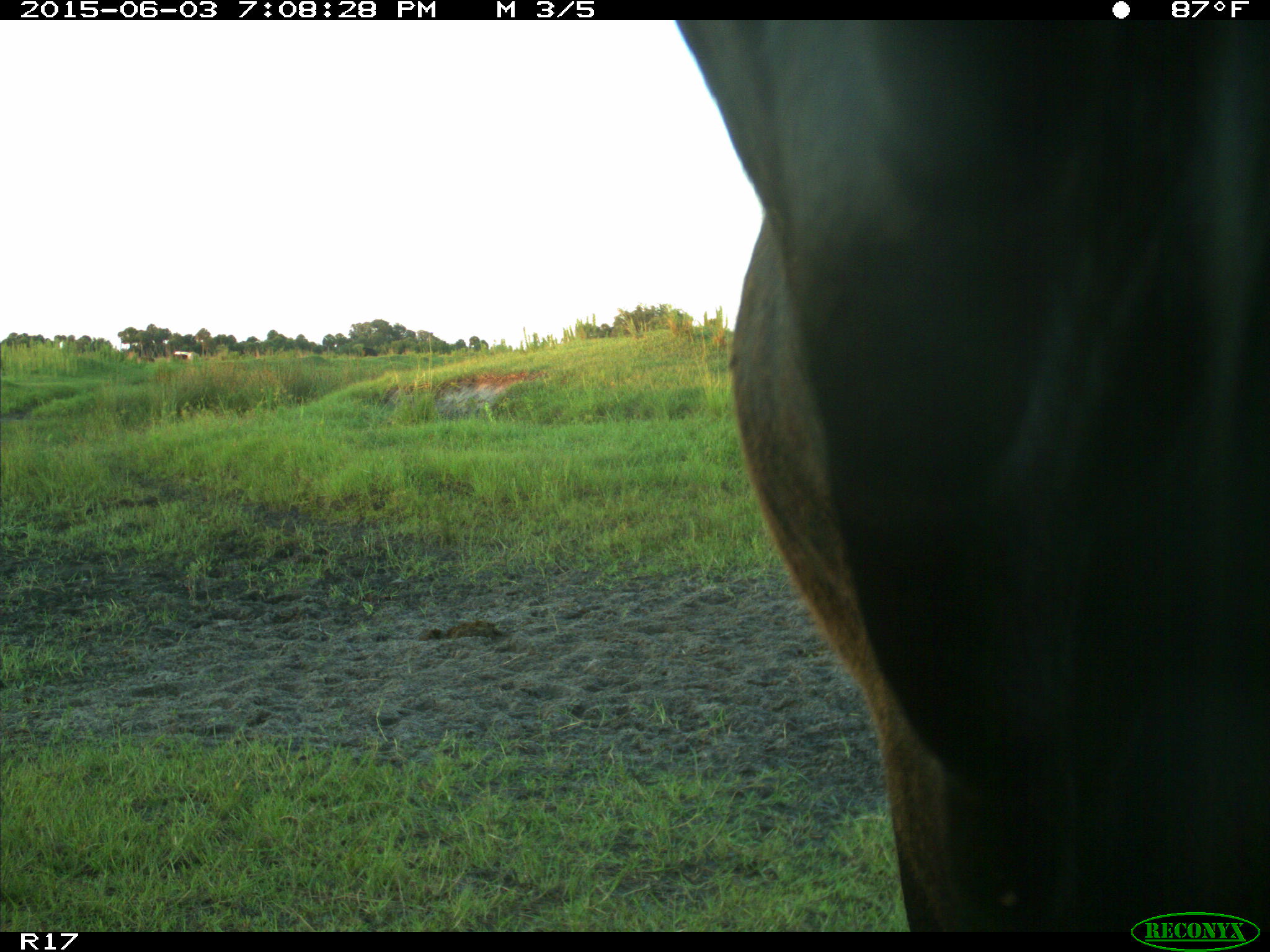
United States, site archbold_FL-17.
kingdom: Animalia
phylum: Chordata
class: Mammalia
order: Artiodactyla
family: Bovidae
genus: Bos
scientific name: Bos taurus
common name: domestic cow